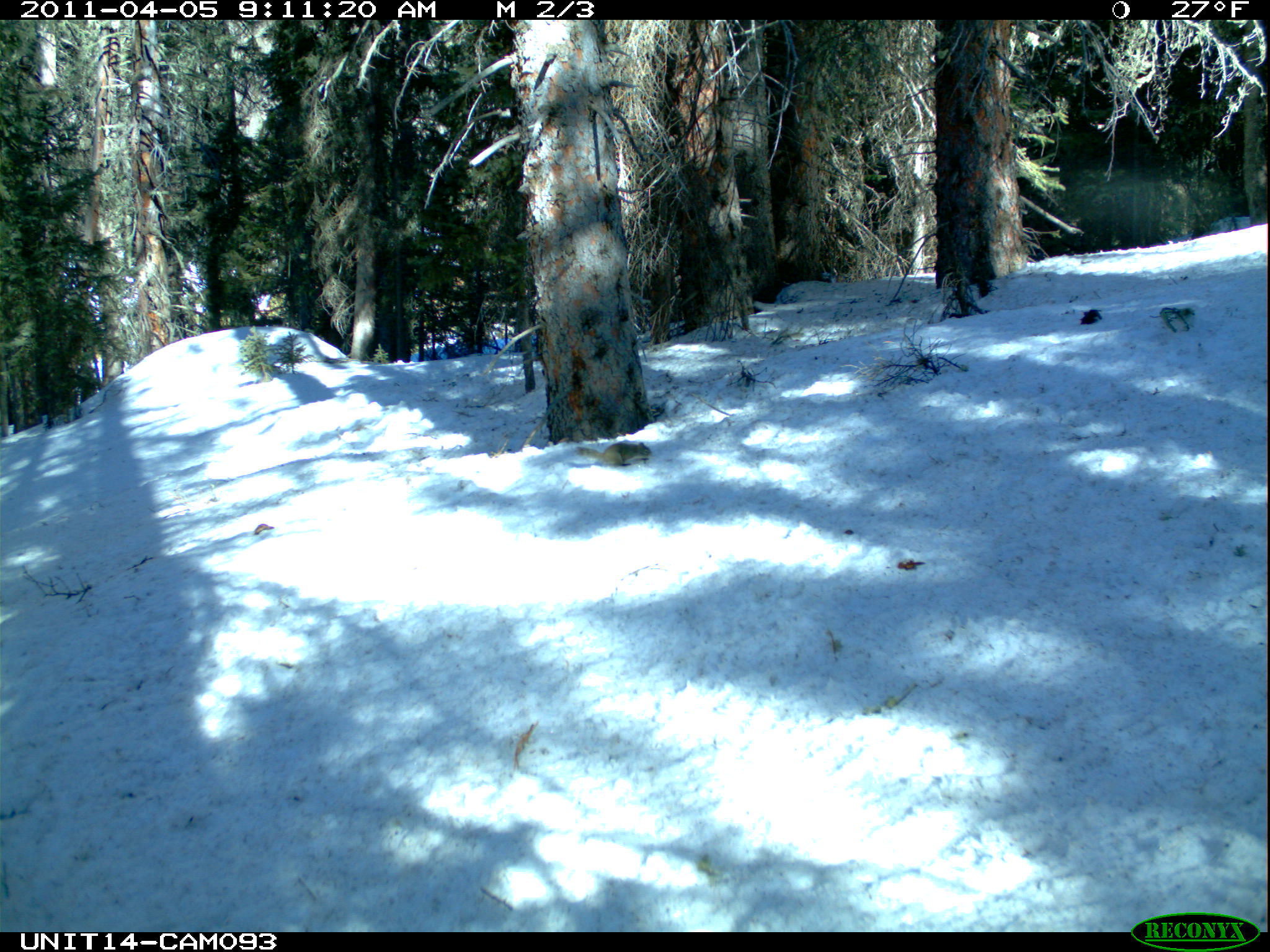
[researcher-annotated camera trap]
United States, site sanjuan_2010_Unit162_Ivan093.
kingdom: Animalia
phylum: Chordata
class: Mammalia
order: Rodentia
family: Sciuridae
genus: Tamiasciurus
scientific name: Tamiasciurus hudsonicus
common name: american red squirrel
Tamiasciurus hudsonicus (american red squirrel).